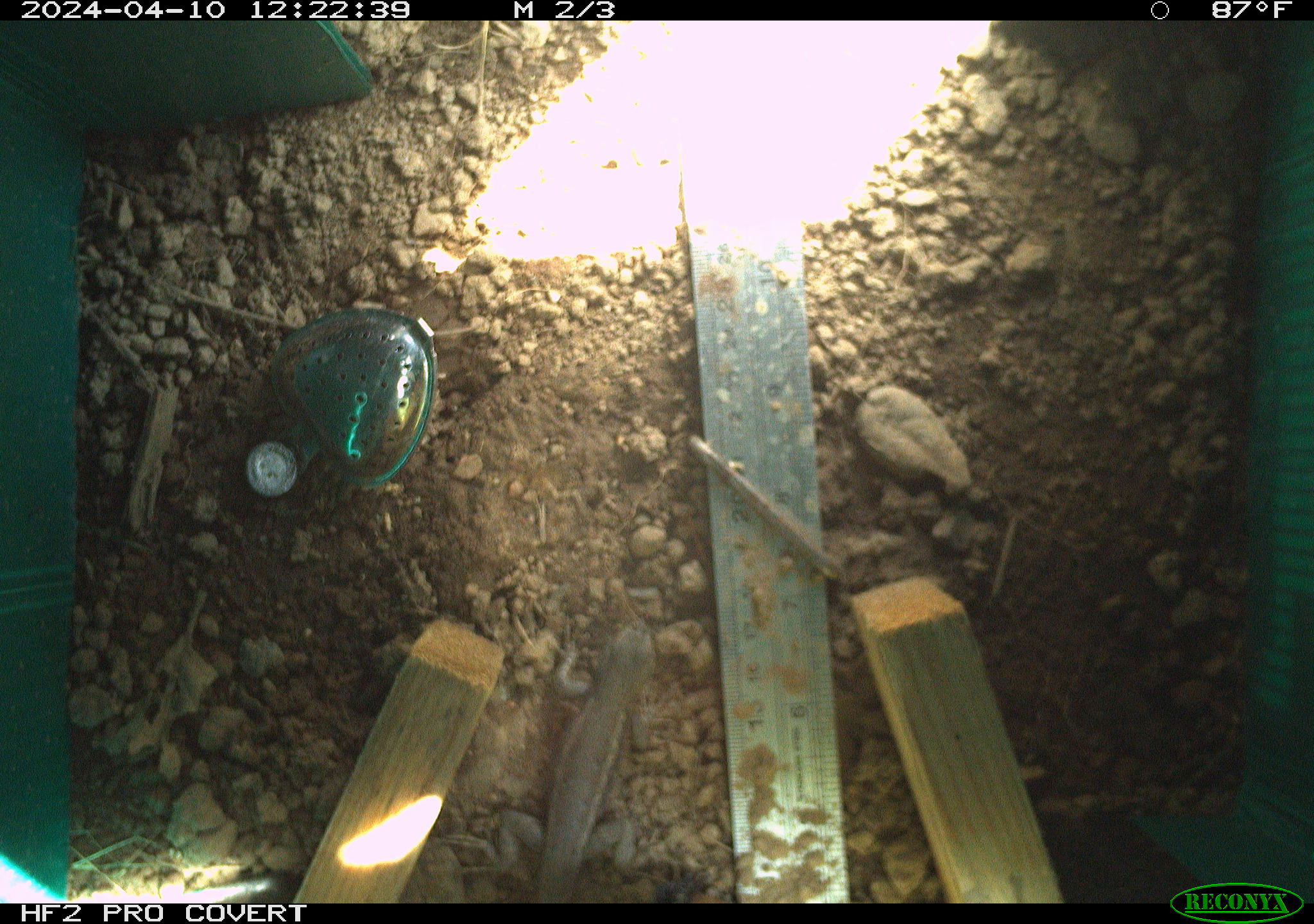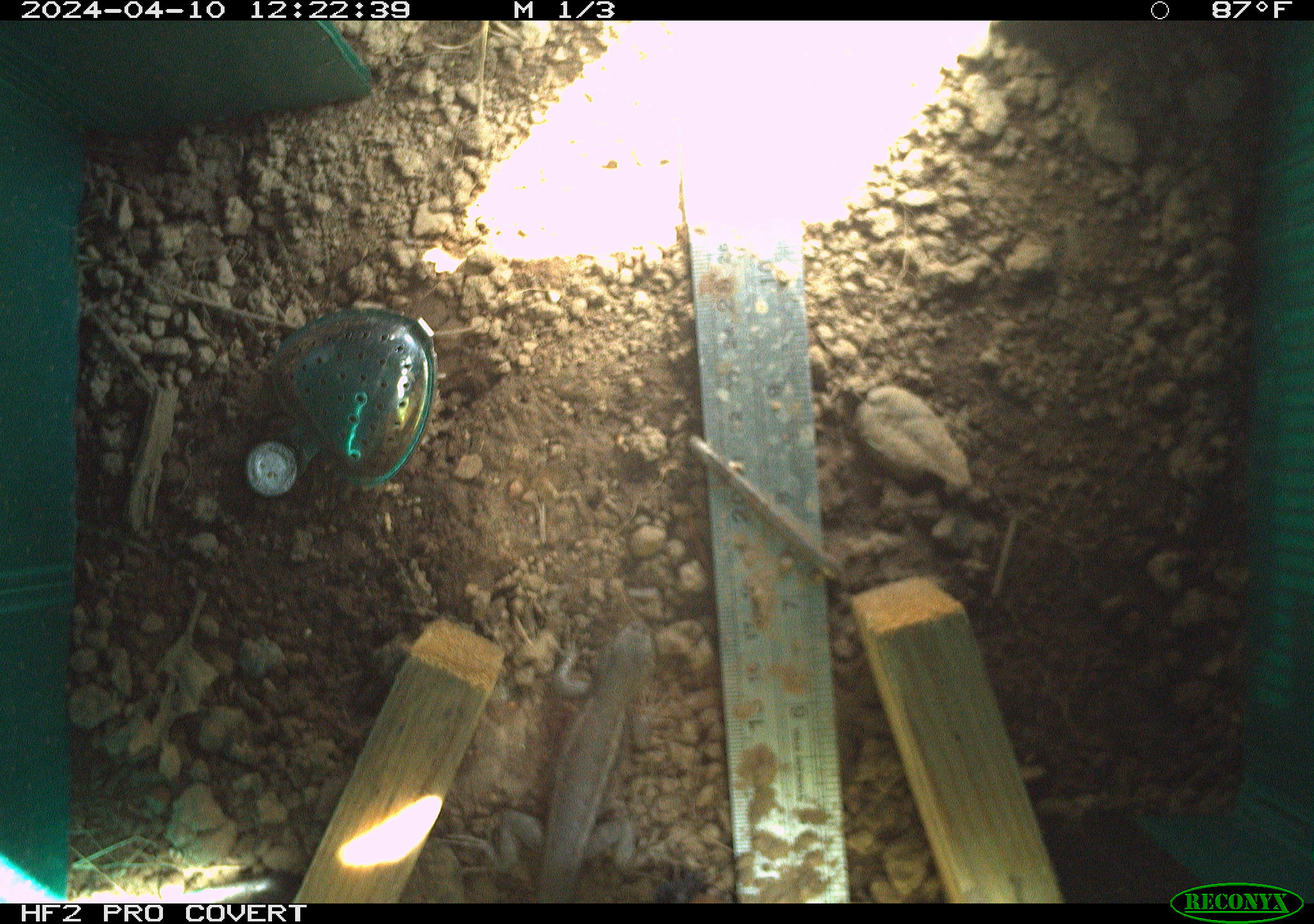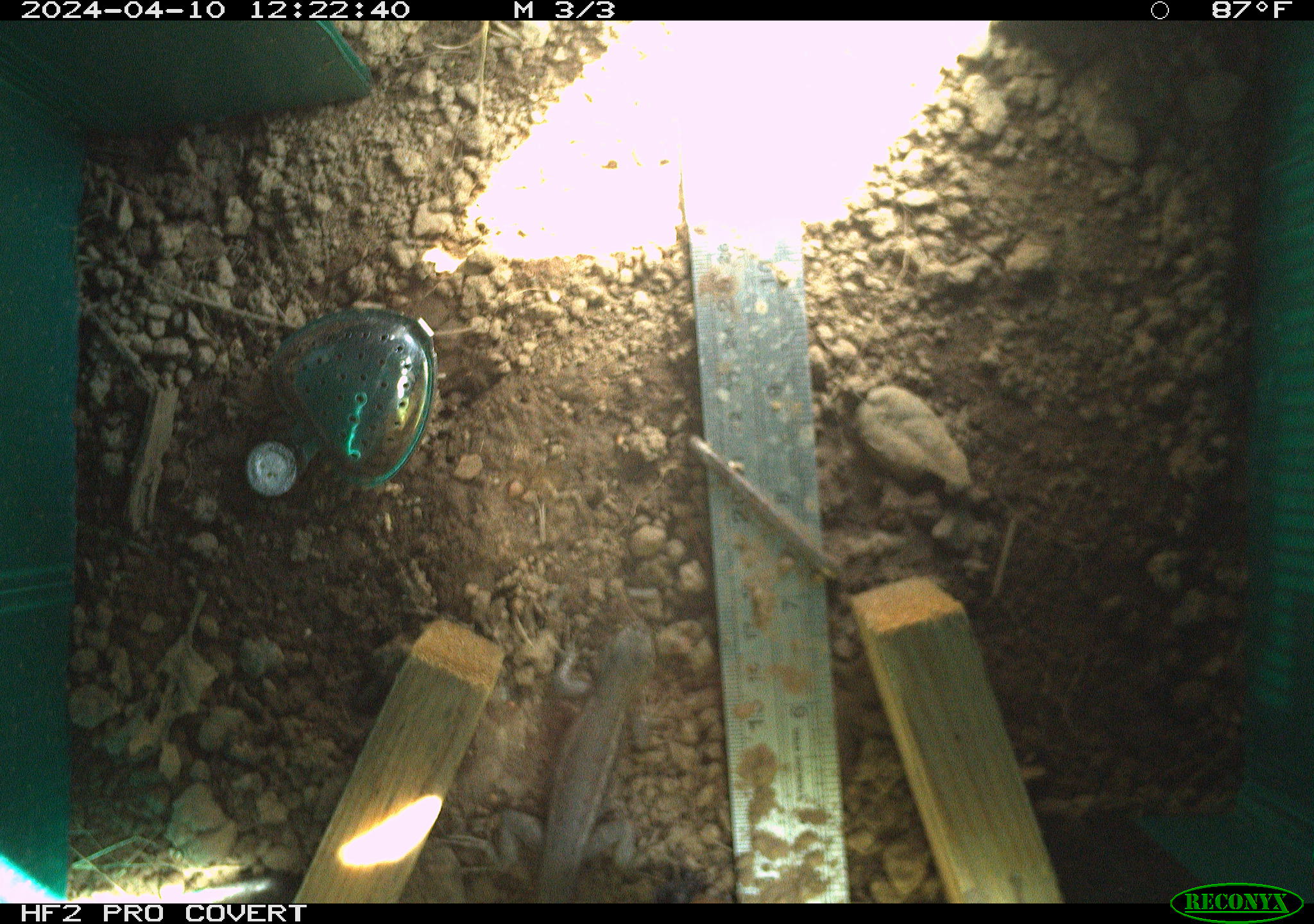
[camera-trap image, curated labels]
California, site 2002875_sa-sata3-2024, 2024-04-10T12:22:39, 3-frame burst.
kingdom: Animalia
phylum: Chordata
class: Reptilia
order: Squamata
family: Phrynosomatidae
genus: Sceloporus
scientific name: Sceloporus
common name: spiny lizards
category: sceloporus species